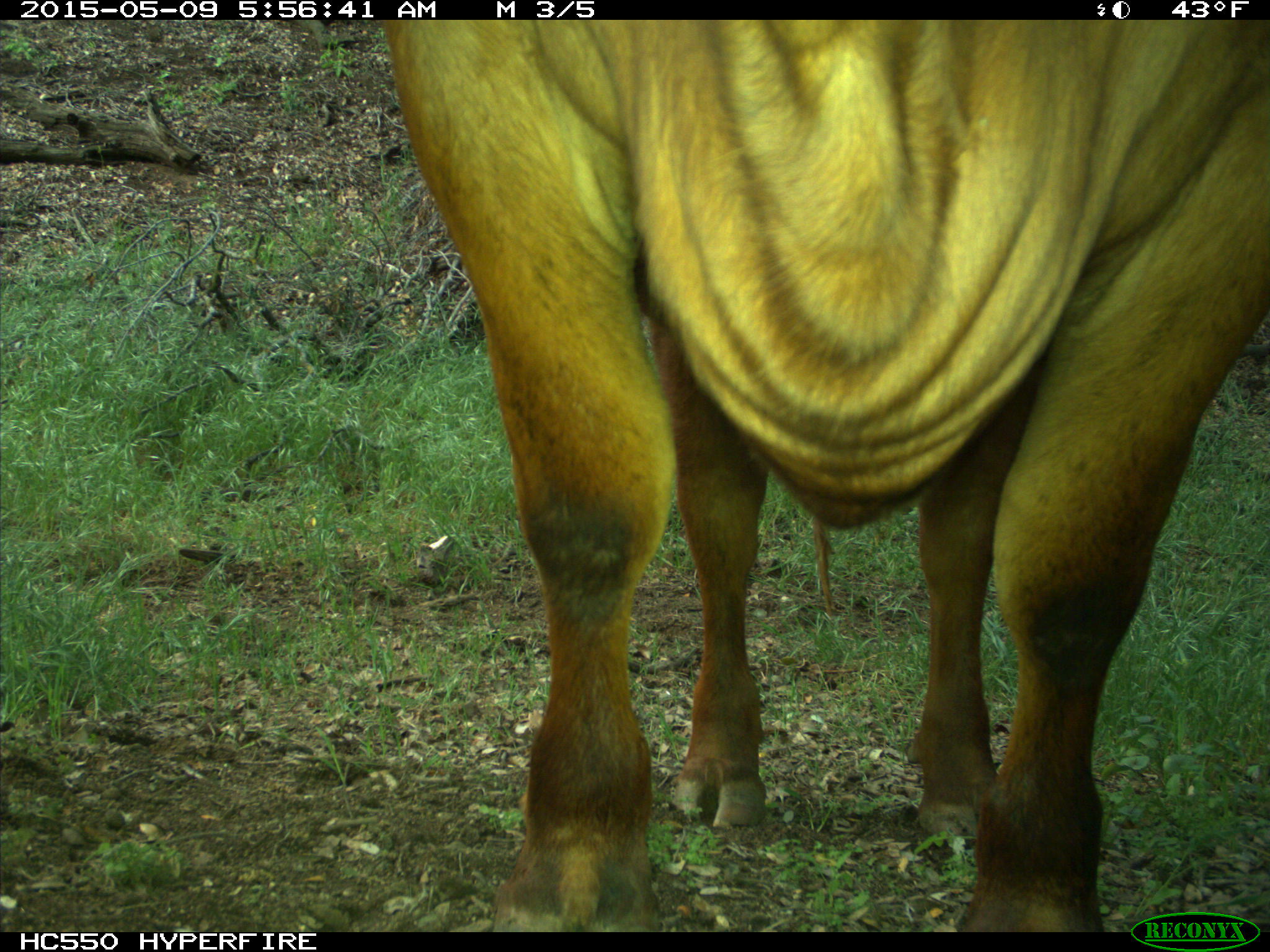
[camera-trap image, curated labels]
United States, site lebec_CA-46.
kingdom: Animalia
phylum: Chordata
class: Mammalia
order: Artiodactyla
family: Bovidae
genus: Bos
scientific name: Bos taurus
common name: domestic cow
Bos taurus (domestic cow).